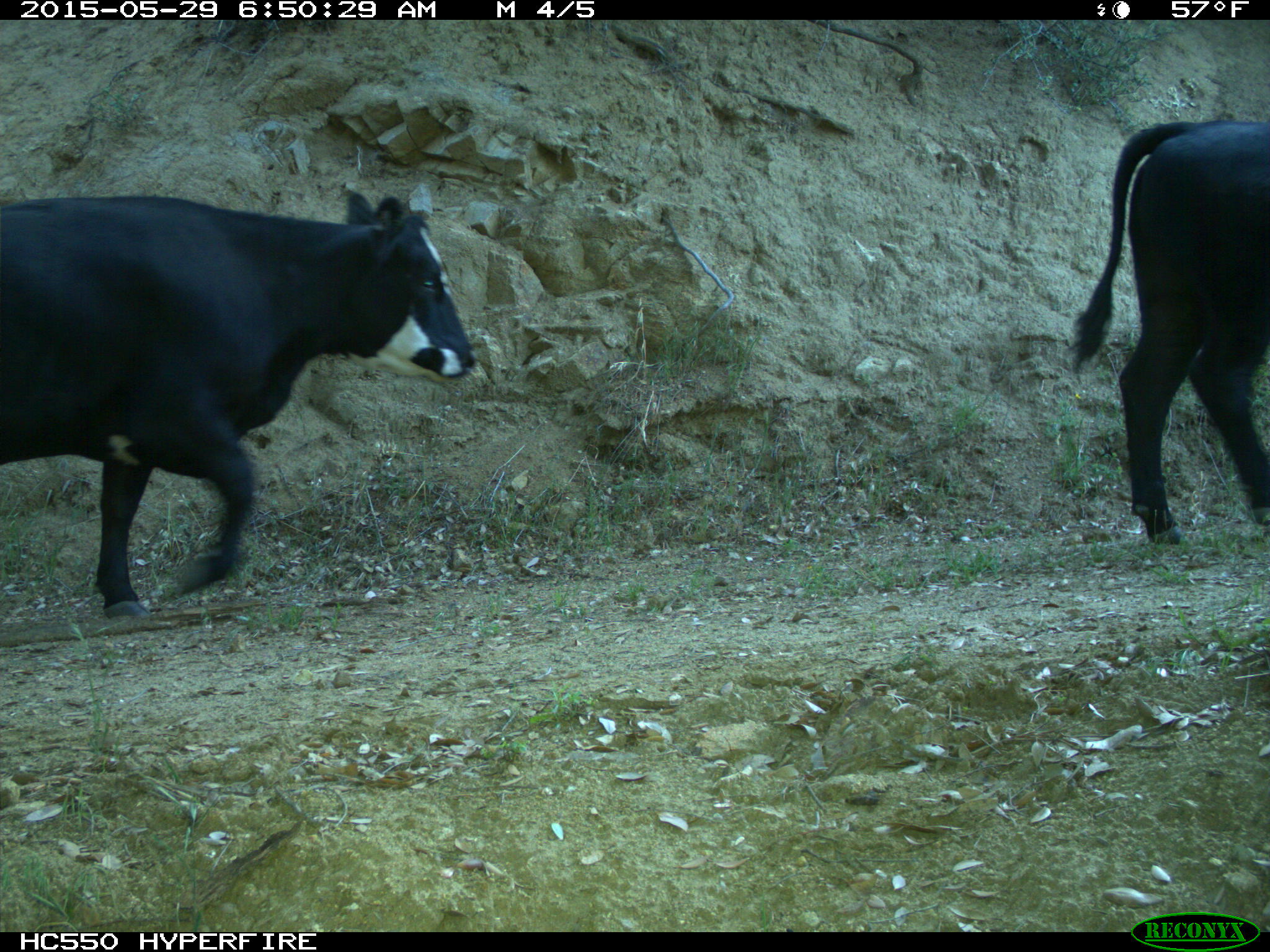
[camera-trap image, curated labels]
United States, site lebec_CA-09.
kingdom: Animalia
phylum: Chordata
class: Mammalia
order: Artiodactyla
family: Bovidae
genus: Bos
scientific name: Bos taurus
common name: domestic cow